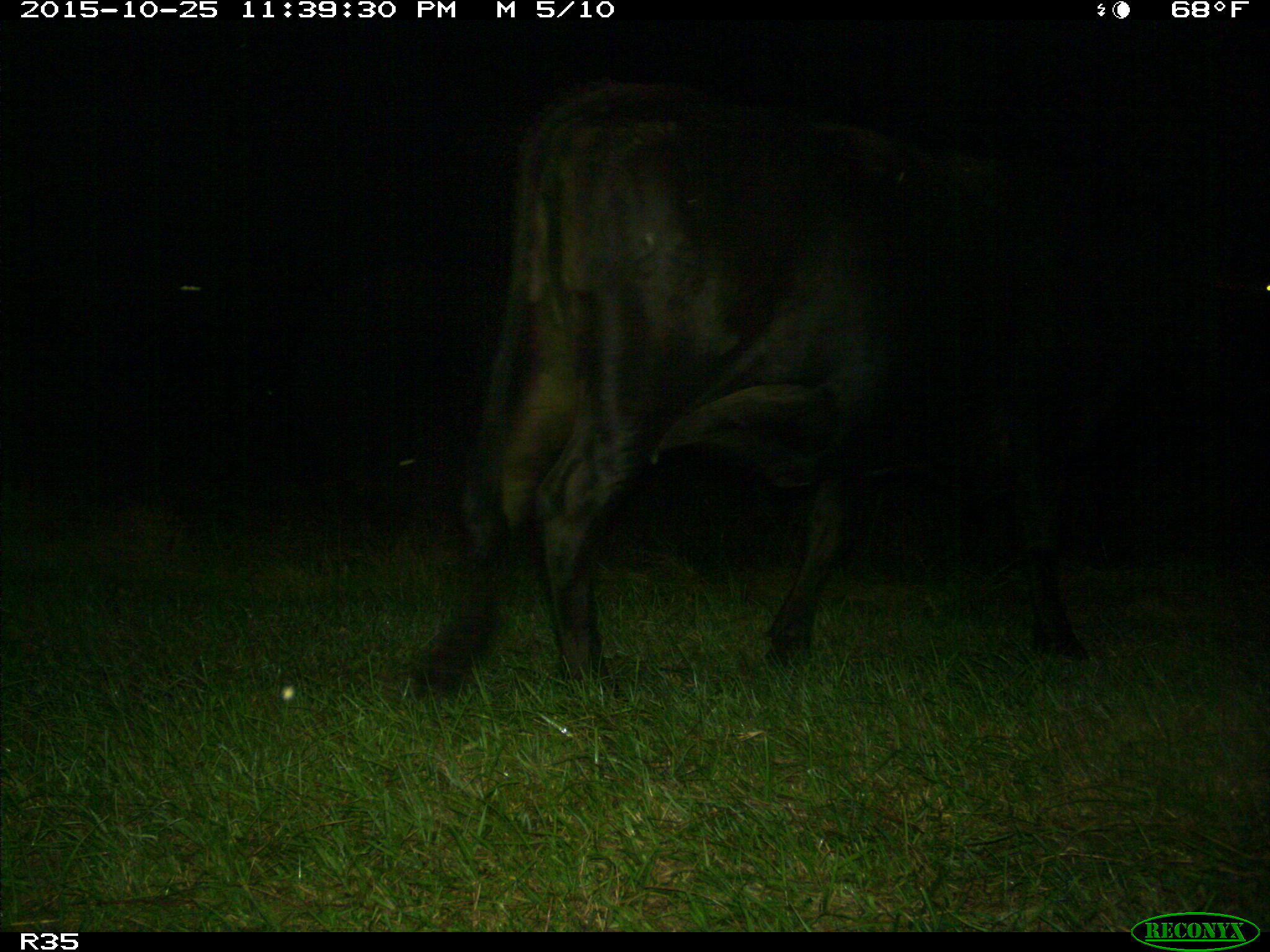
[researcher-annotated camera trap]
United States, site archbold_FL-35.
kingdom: Animalia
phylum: Chordata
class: Mammalia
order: Artiodactyla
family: Bovidae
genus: Bos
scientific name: Bos taurus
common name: domestic cow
Bos taurus (domestic cow).